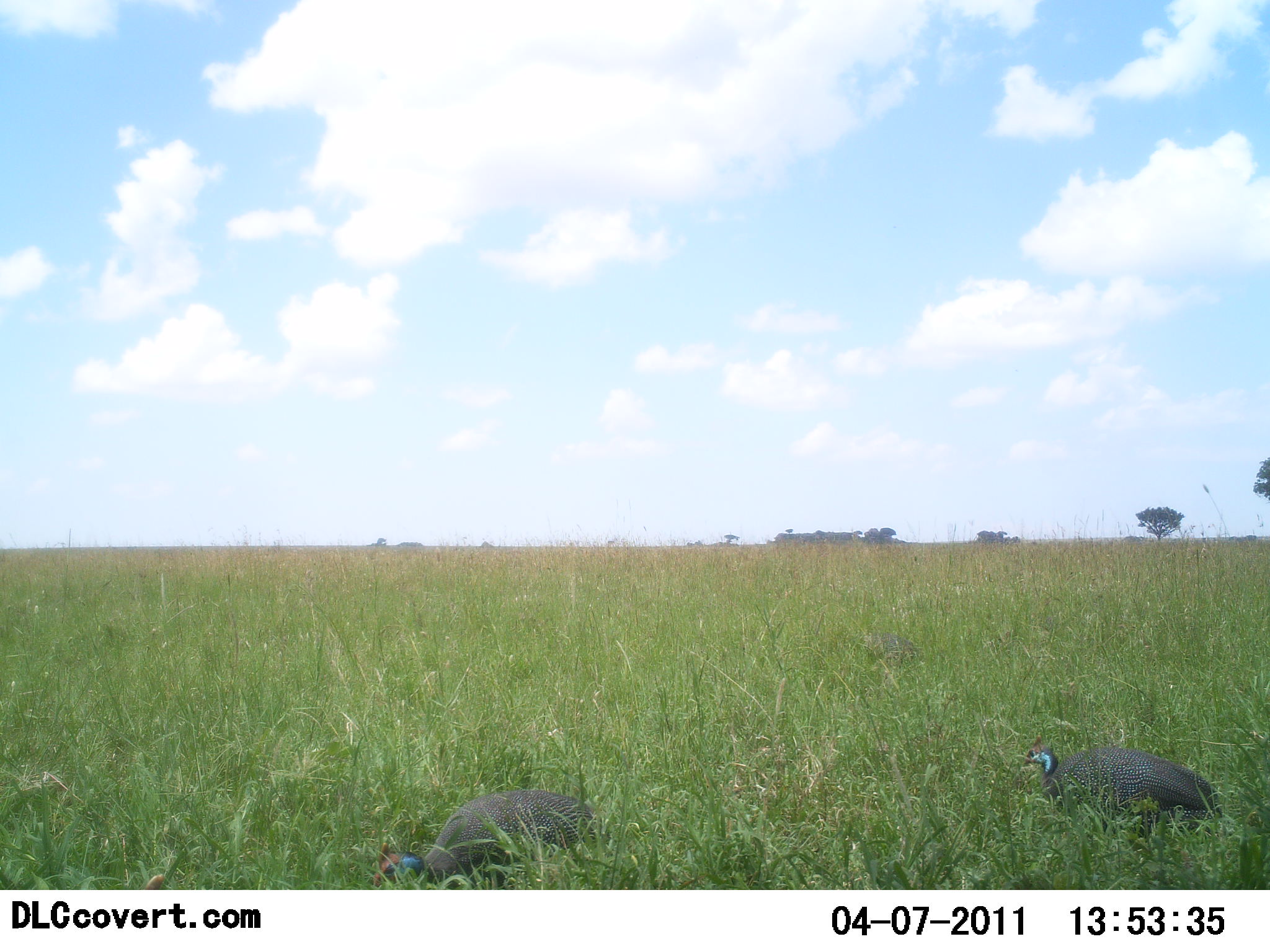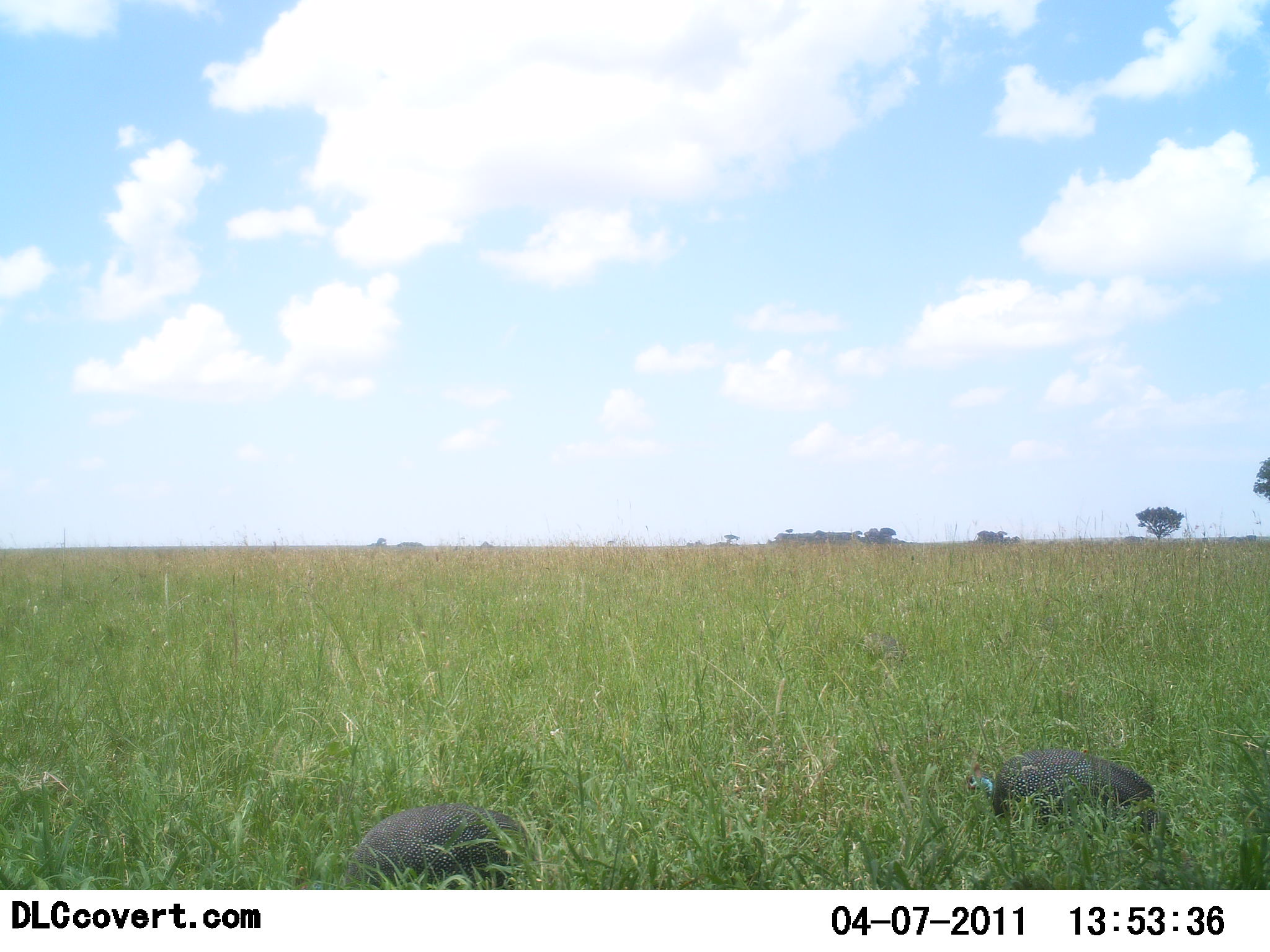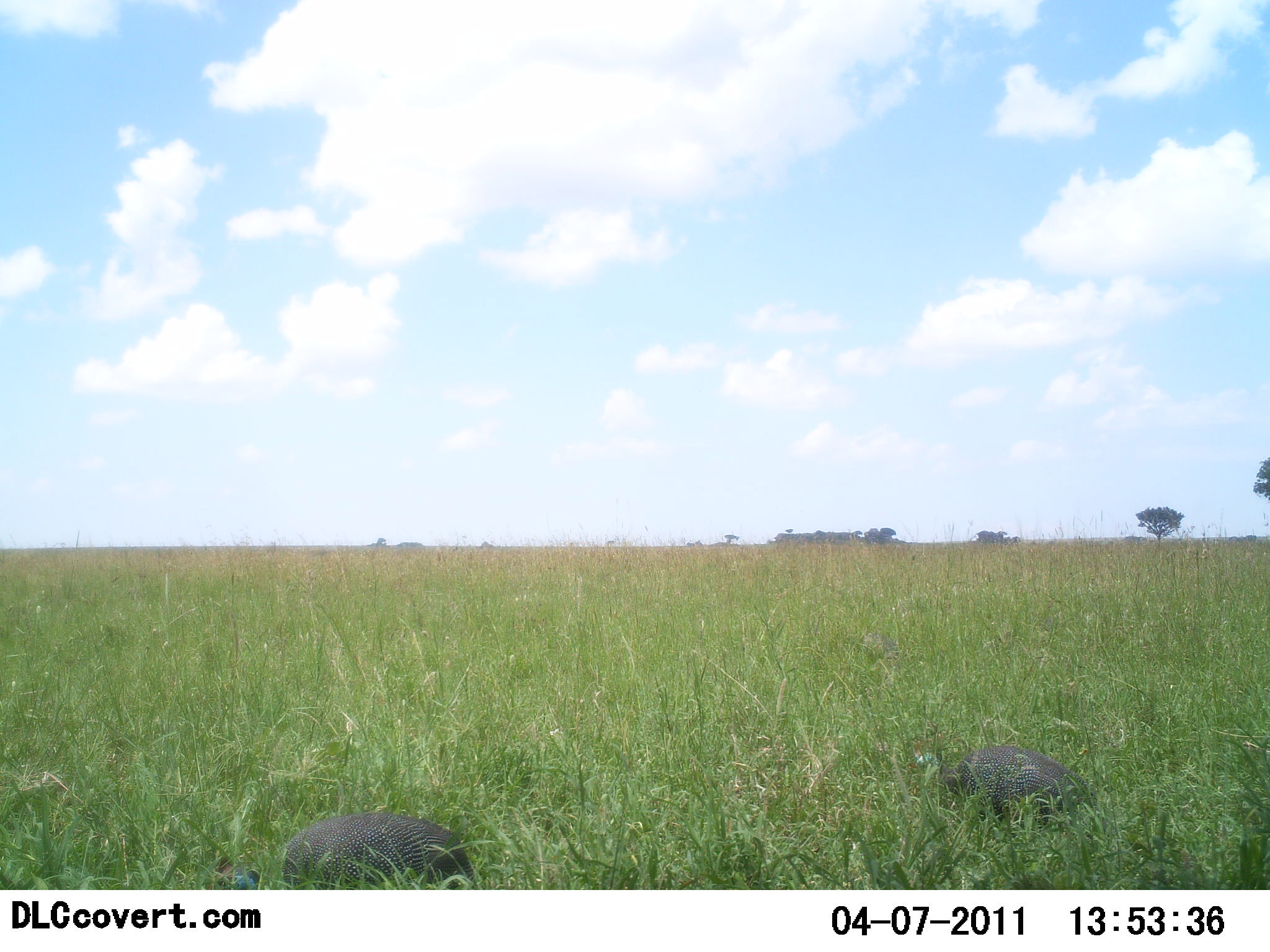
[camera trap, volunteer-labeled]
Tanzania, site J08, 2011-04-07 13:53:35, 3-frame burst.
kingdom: Animalia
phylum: Chordata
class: Aves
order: Galliformes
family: Numididae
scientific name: Numididae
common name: guinea fowl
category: guineafowl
Guineafowl (guinea fowl) (Numididae), count 2. Behavior (volunteer vote fractions): standing 15%, resting 0%, moving 62%, interacting 0%. Young present (vote fraction): 0%. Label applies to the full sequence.